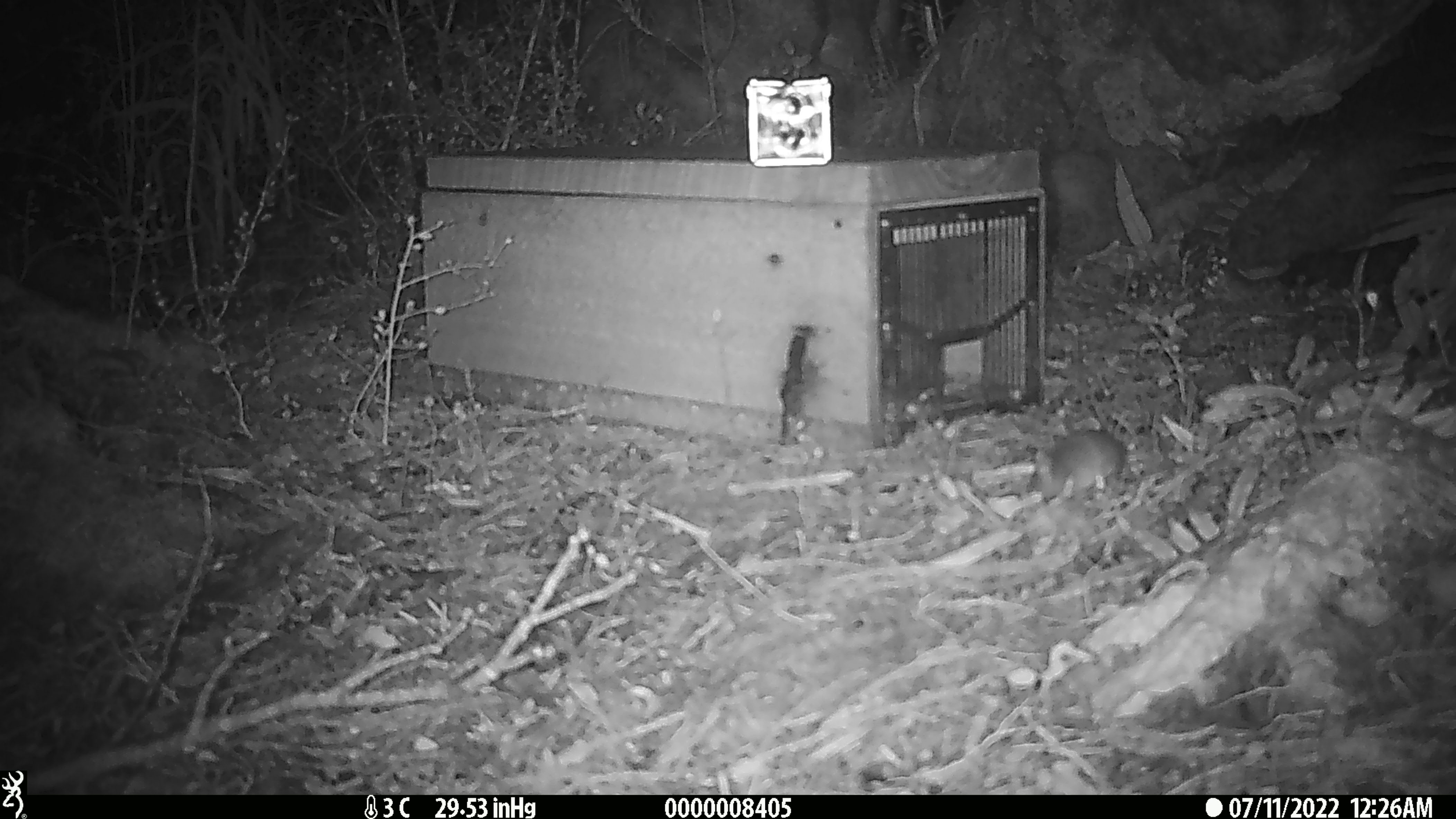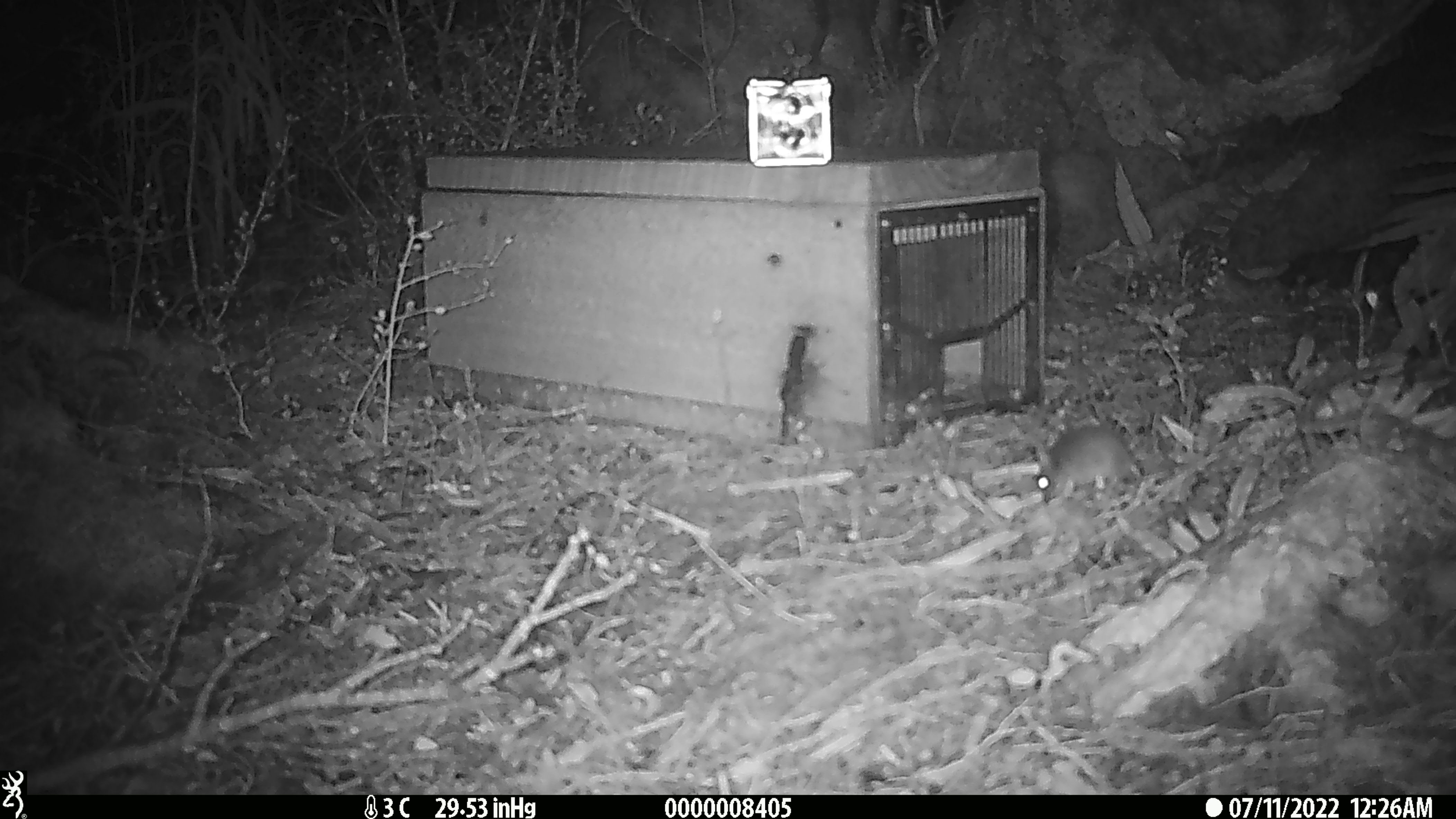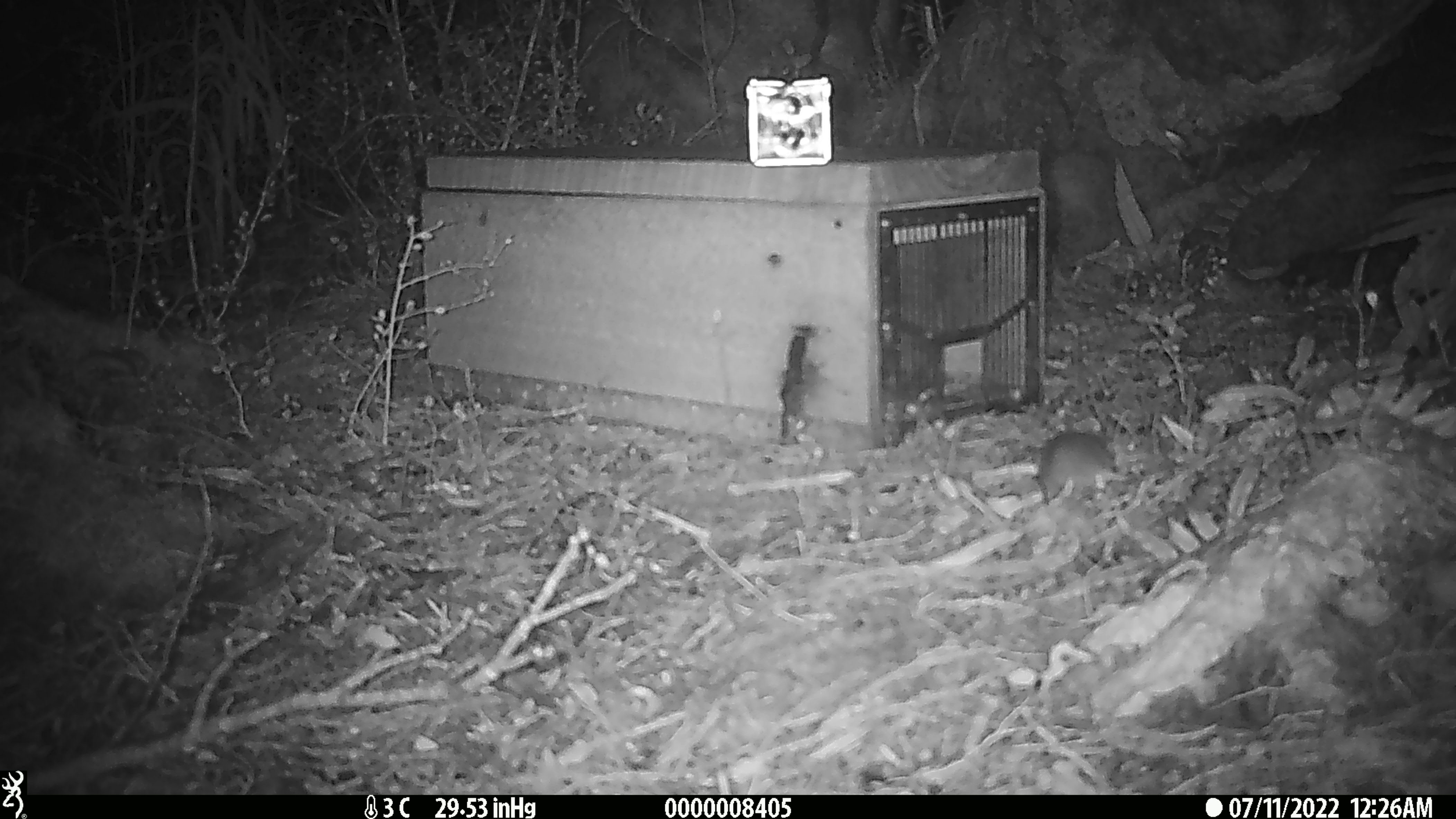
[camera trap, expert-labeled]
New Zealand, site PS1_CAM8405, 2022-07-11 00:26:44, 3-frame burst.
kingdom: Animalia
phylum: Chordata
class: Mammalia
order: Rodentia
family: Muridae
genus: Mus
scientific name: Mus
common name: mouse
Mouse (Mus).